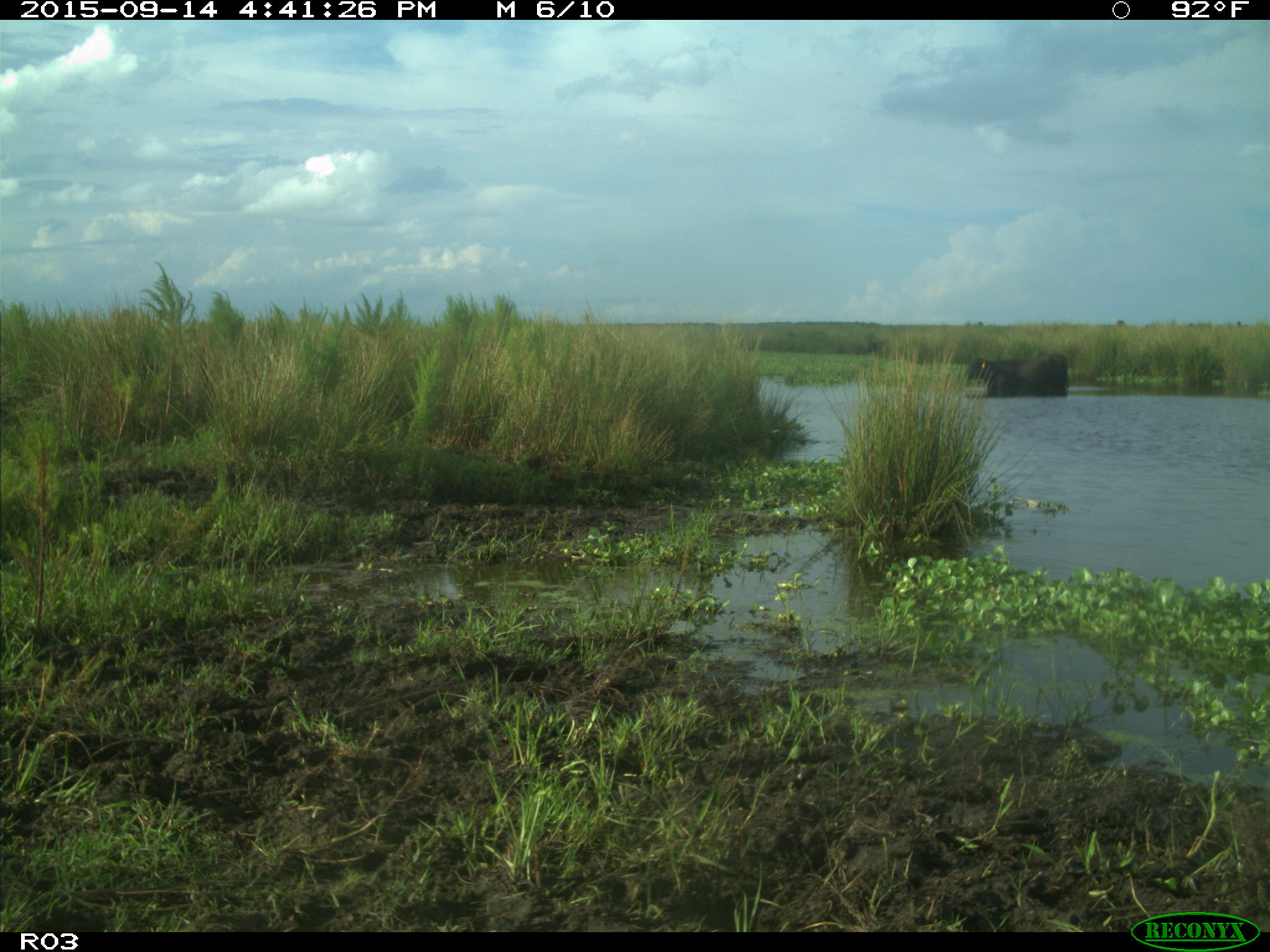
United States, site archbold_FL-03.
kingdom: Animalia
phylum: Chordata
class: Mammalia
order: Artiodactyla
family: Bovidae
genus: Bos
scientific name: Bos taurus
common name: domestic cow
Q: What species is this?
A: Bos taurus (domestic cow).